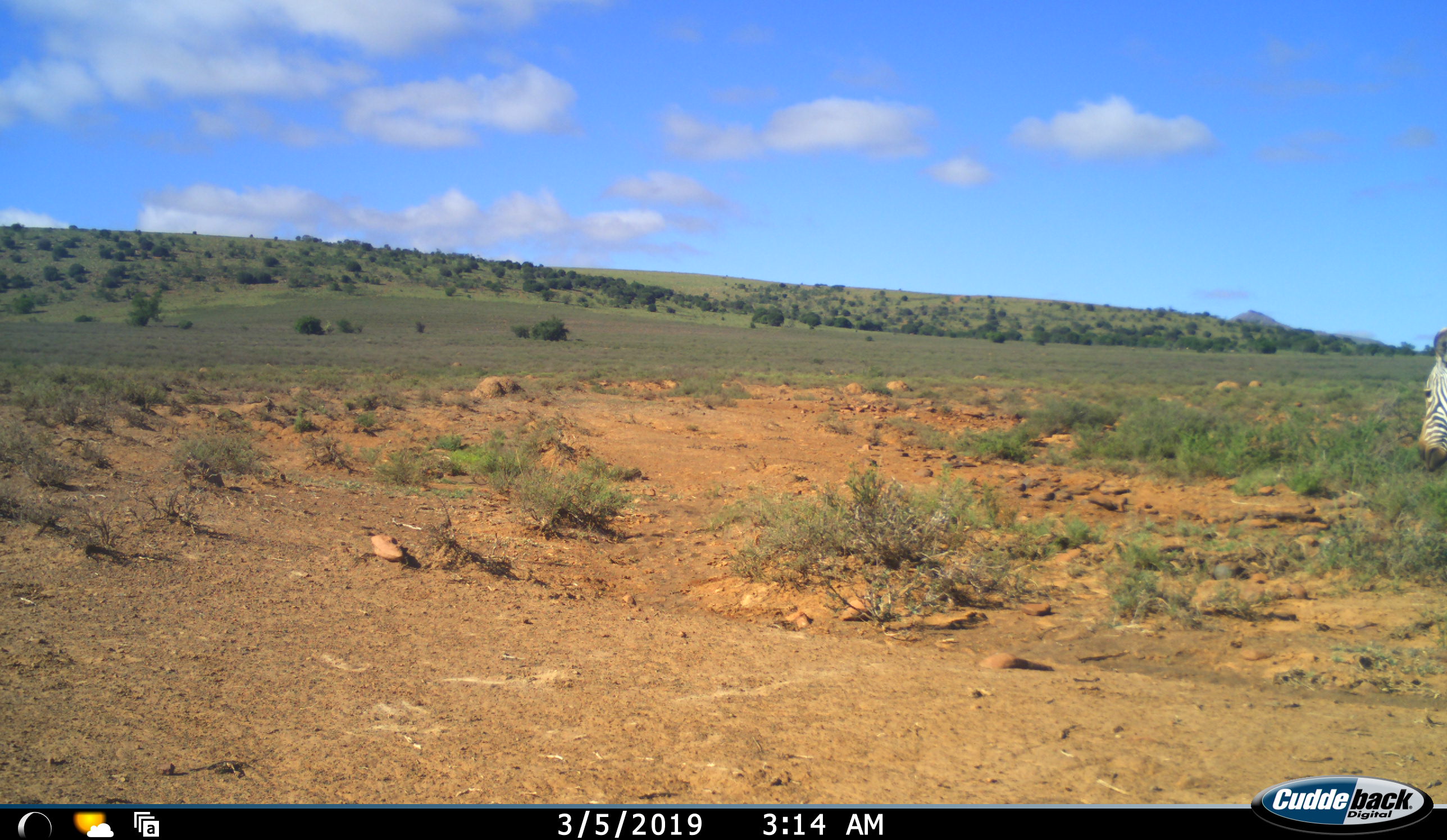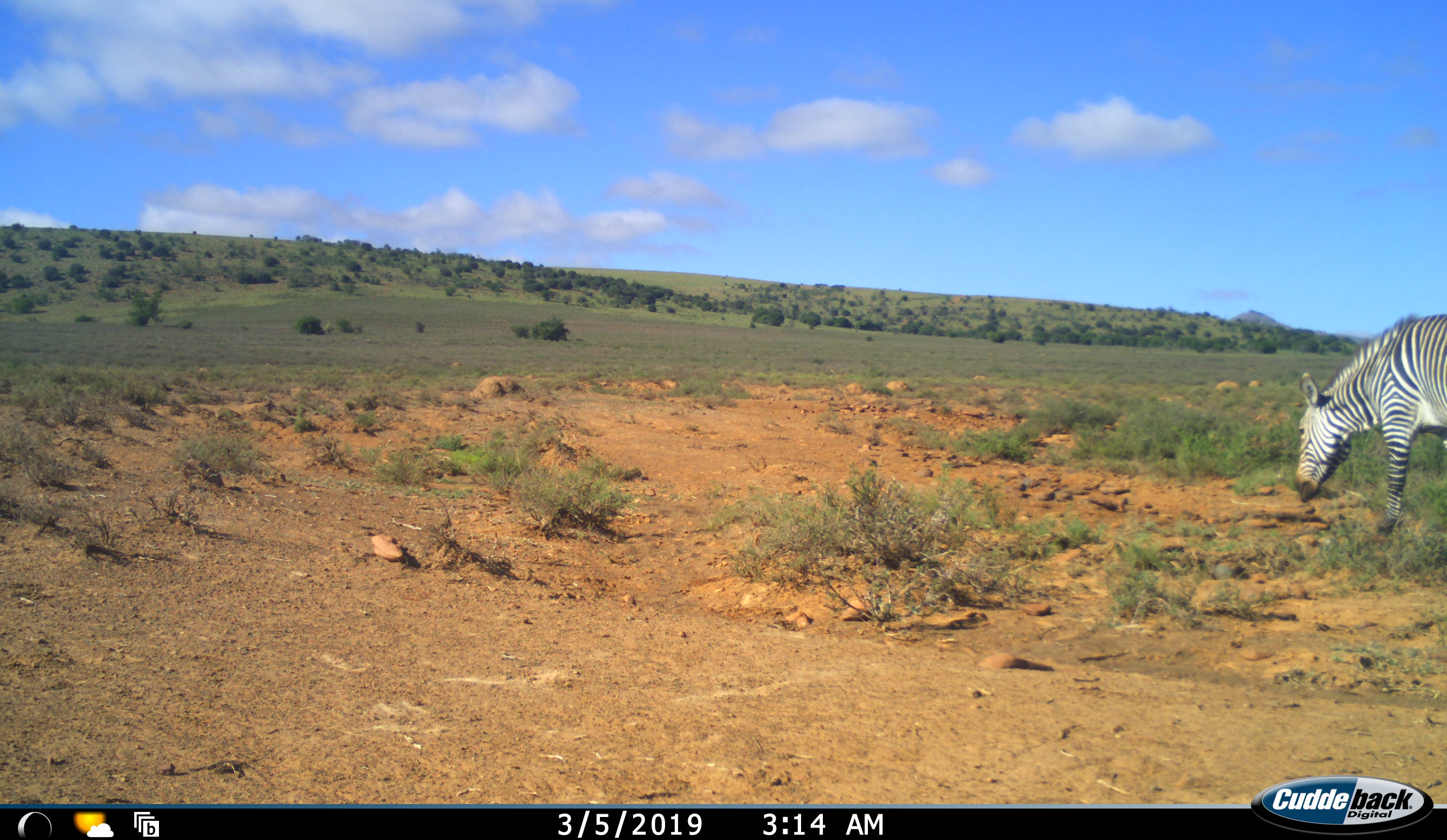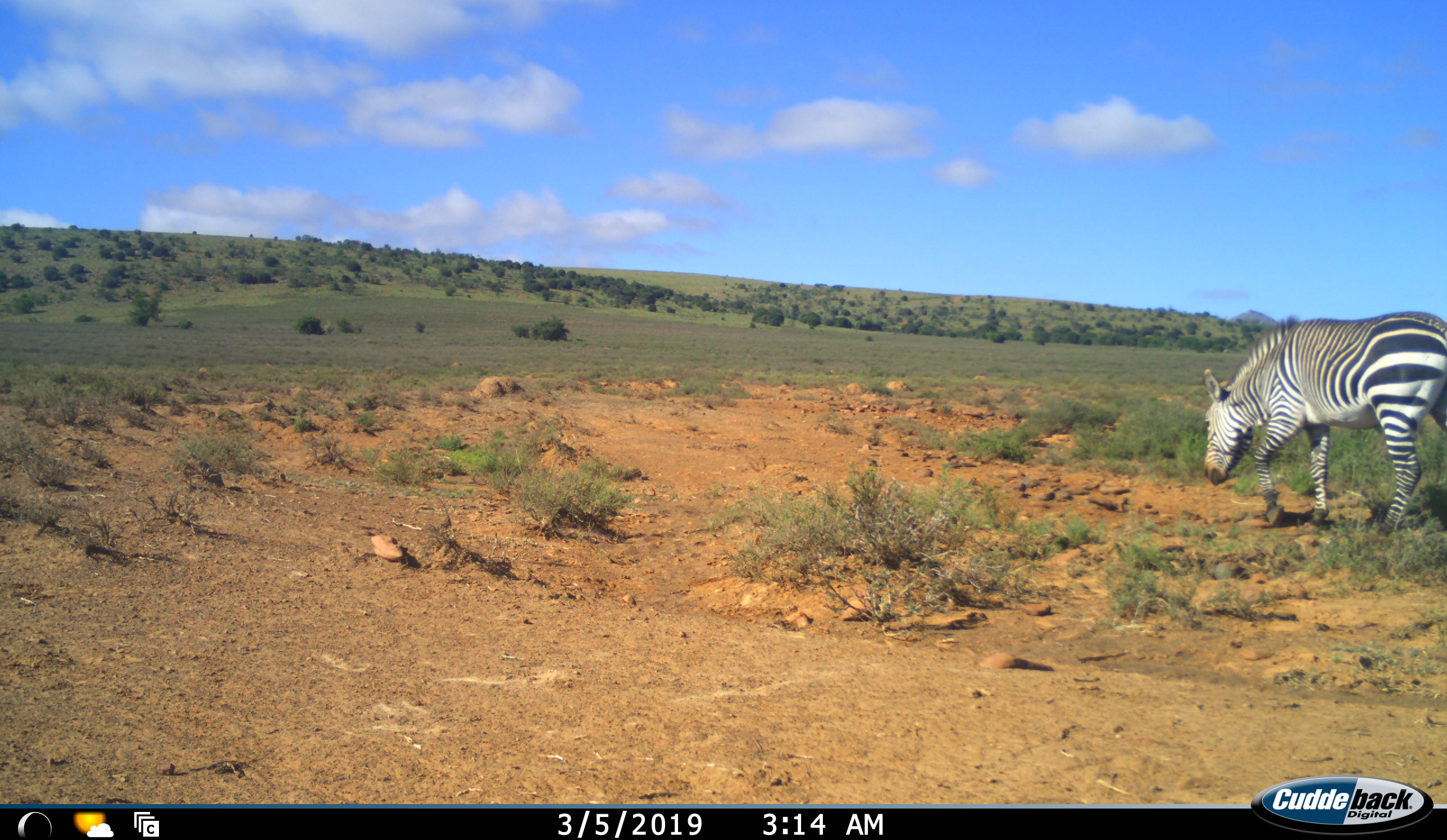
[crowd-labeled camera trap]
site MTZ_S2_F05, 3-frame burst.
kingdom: Animalia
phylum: Chordata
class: Mammalia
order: Perissodactyla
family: Equidae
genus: Equus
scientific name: Equus zebra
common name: mountain zebra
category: zebramountain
Zebramountain (mountain zebra) (Equus zebra), count 1. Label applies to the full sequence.